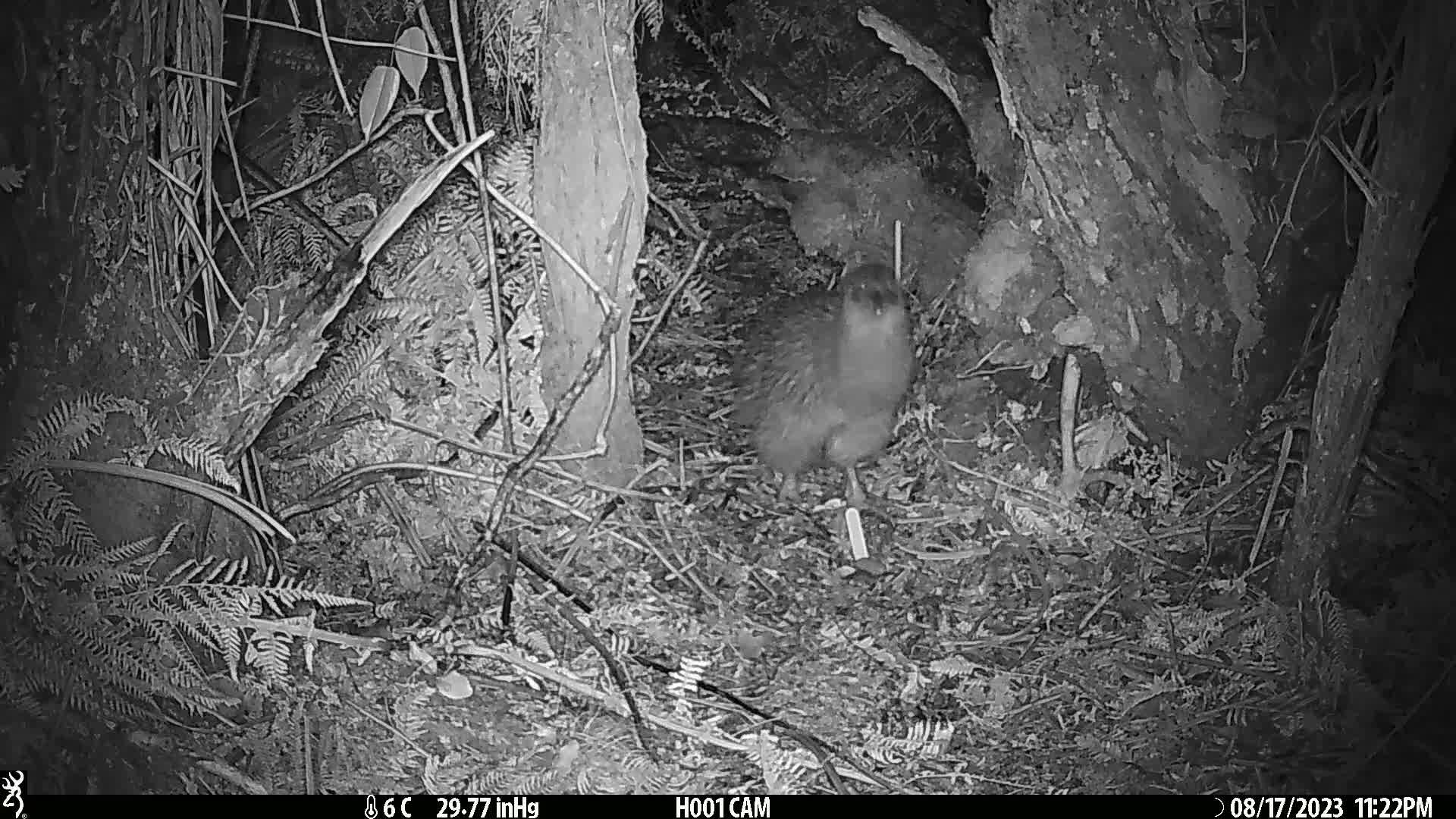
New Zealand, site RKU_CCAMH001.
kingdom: Animalia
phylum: Chordata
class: Aves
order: Apterygiformes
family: Apterygidae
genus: Apteryx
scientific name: Apteryx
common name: kiwi